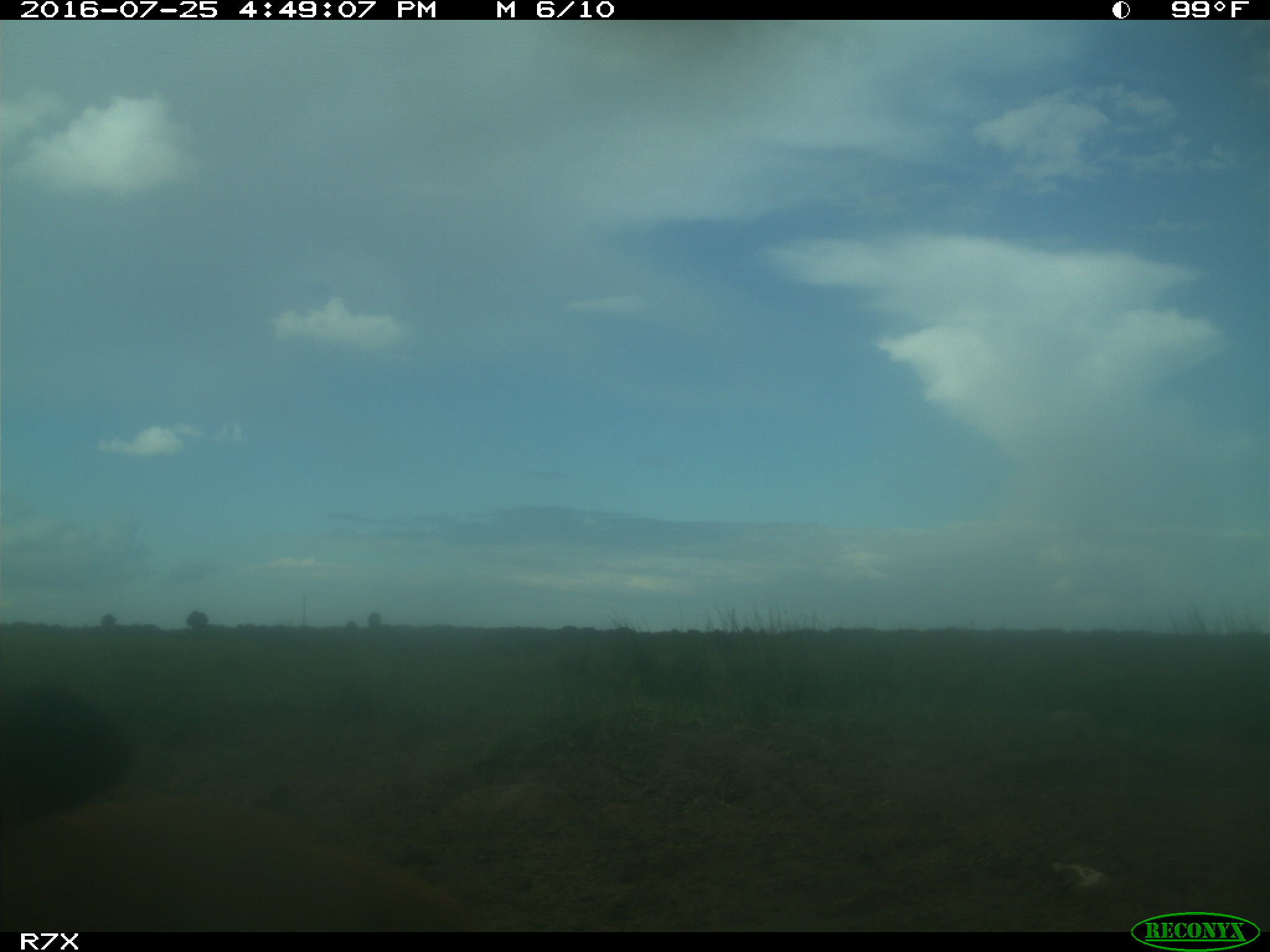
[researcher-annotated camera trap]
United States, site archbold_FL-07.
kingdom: Animalia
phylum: Chordata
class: Mammalia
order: Artiodactyla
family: Bovidae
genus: Bos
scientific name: Bos taurus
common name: domestic cow